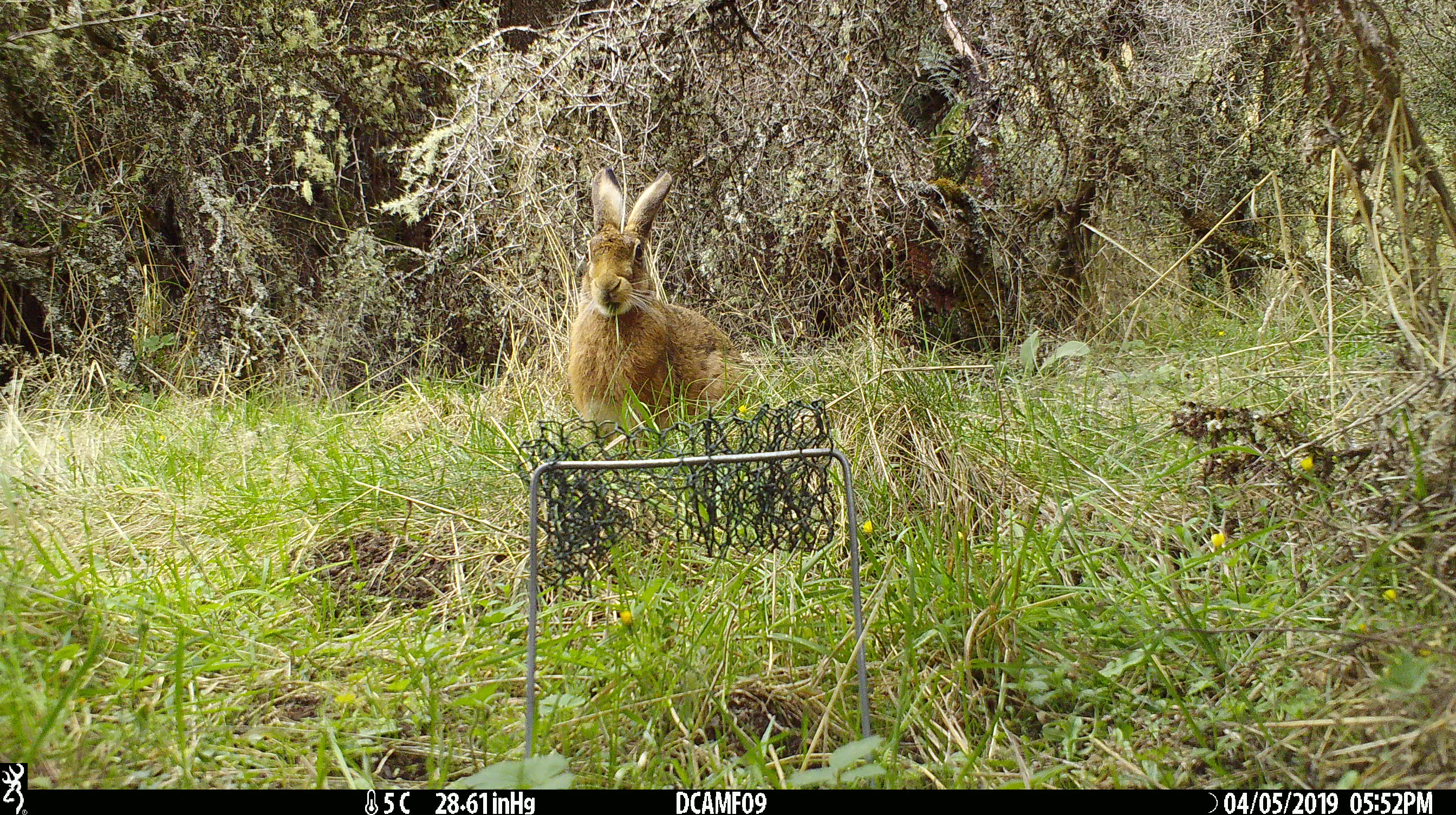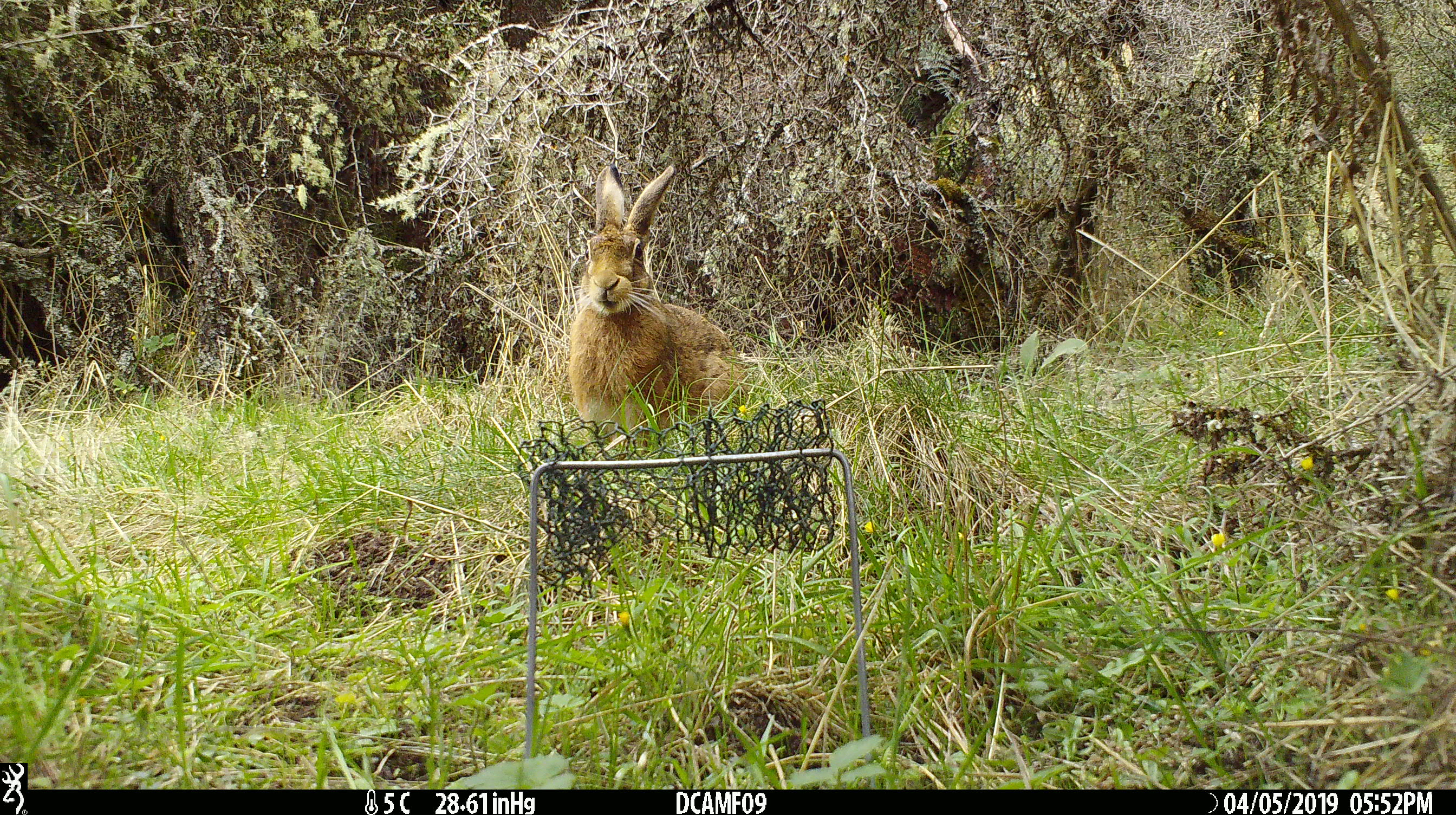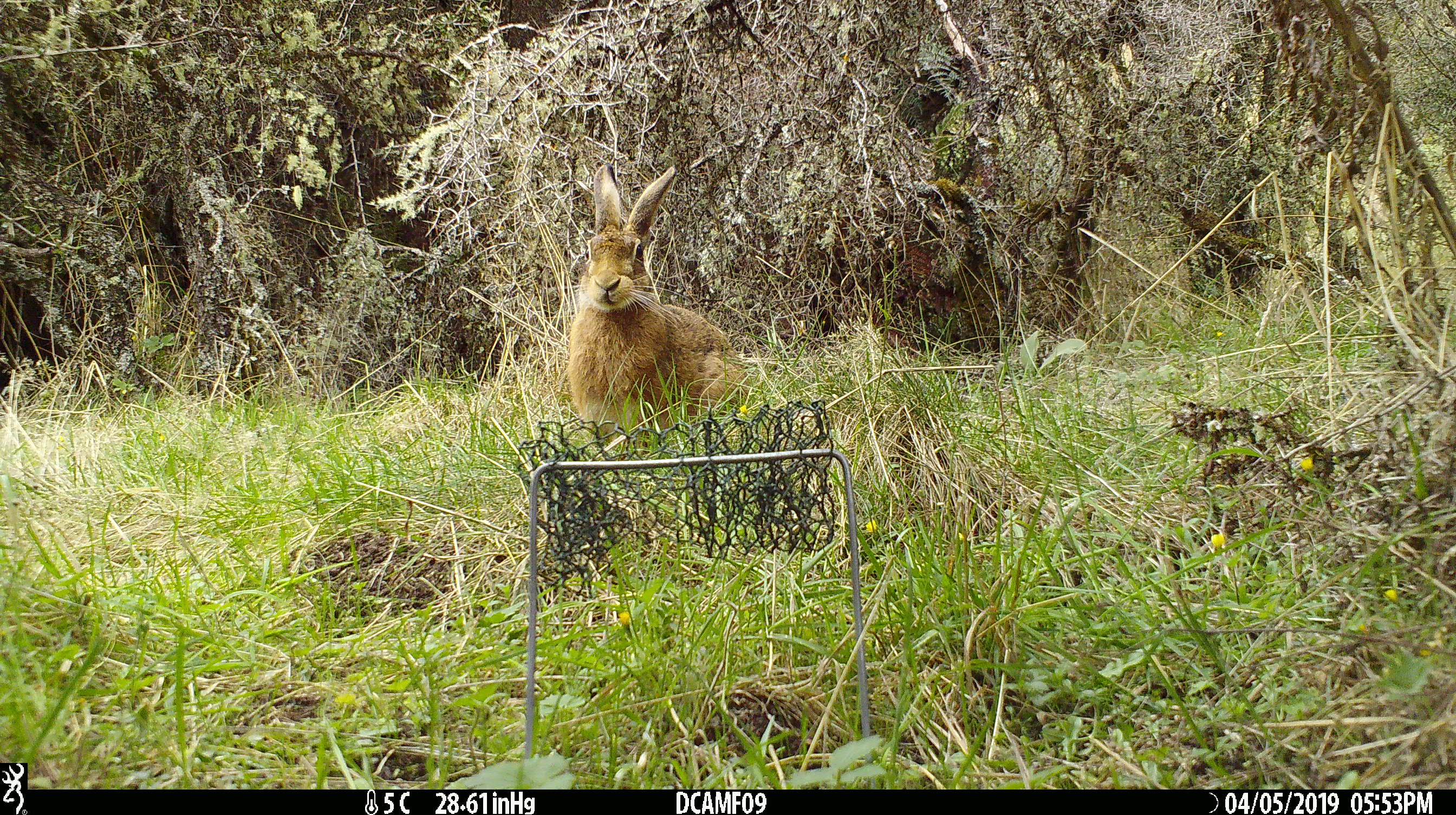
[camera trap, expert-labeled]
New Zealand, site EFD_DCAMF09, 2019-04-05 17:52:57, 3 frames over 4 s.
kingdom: Animalia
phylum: Chordata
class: Mammalia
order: Lagomorpha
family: Leporidae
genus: Lepus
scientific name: Lepus europaeus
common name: brown hare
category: hare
Hare (brown hare) (Lepus europaeus).